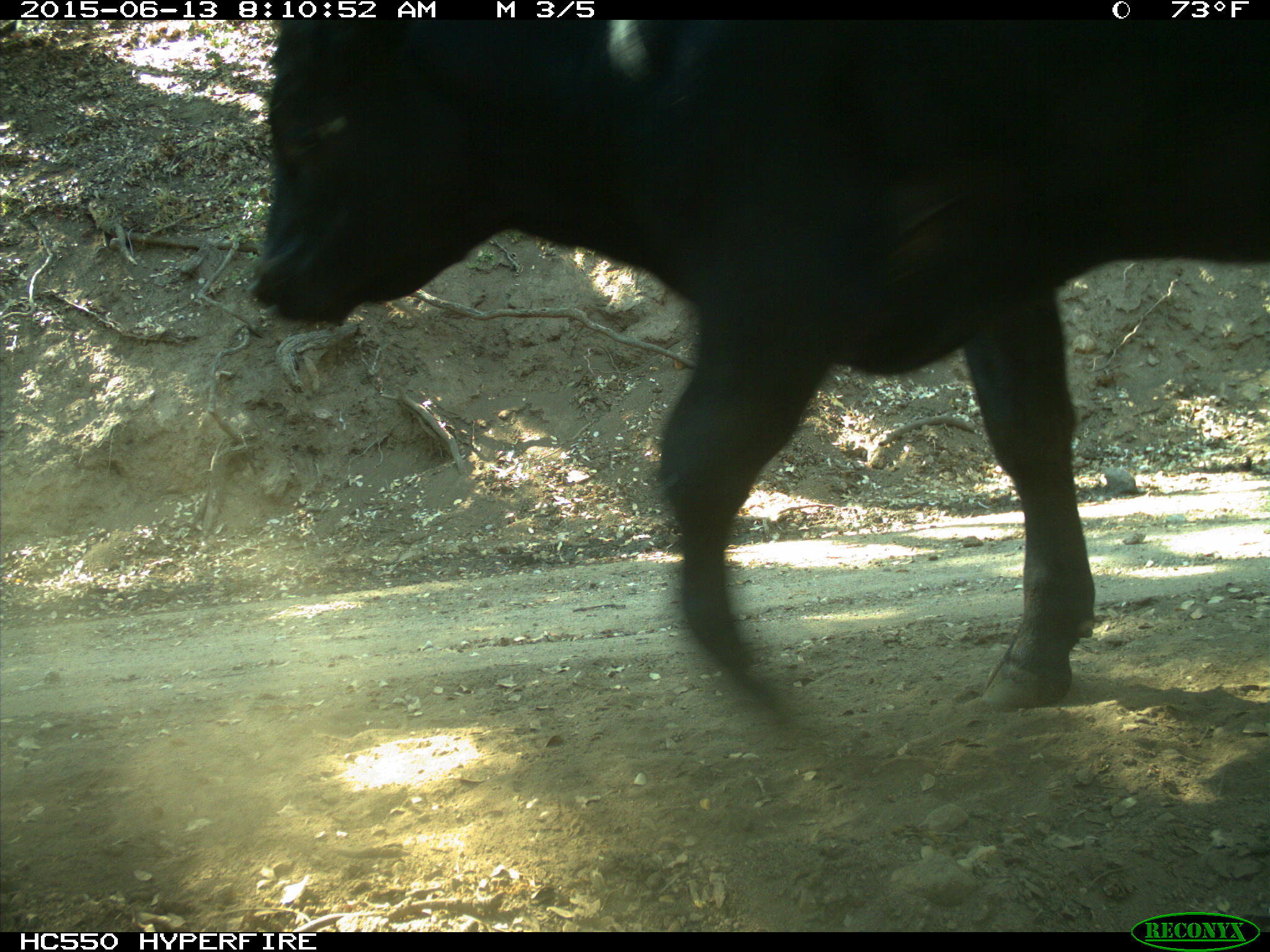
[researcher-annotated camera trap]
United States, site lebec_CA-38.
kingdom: Animalia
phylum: Chordata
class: Mammalia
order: Artiodactyla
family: Bovidae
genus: Bos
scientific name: Bos taurus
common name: domestic cow